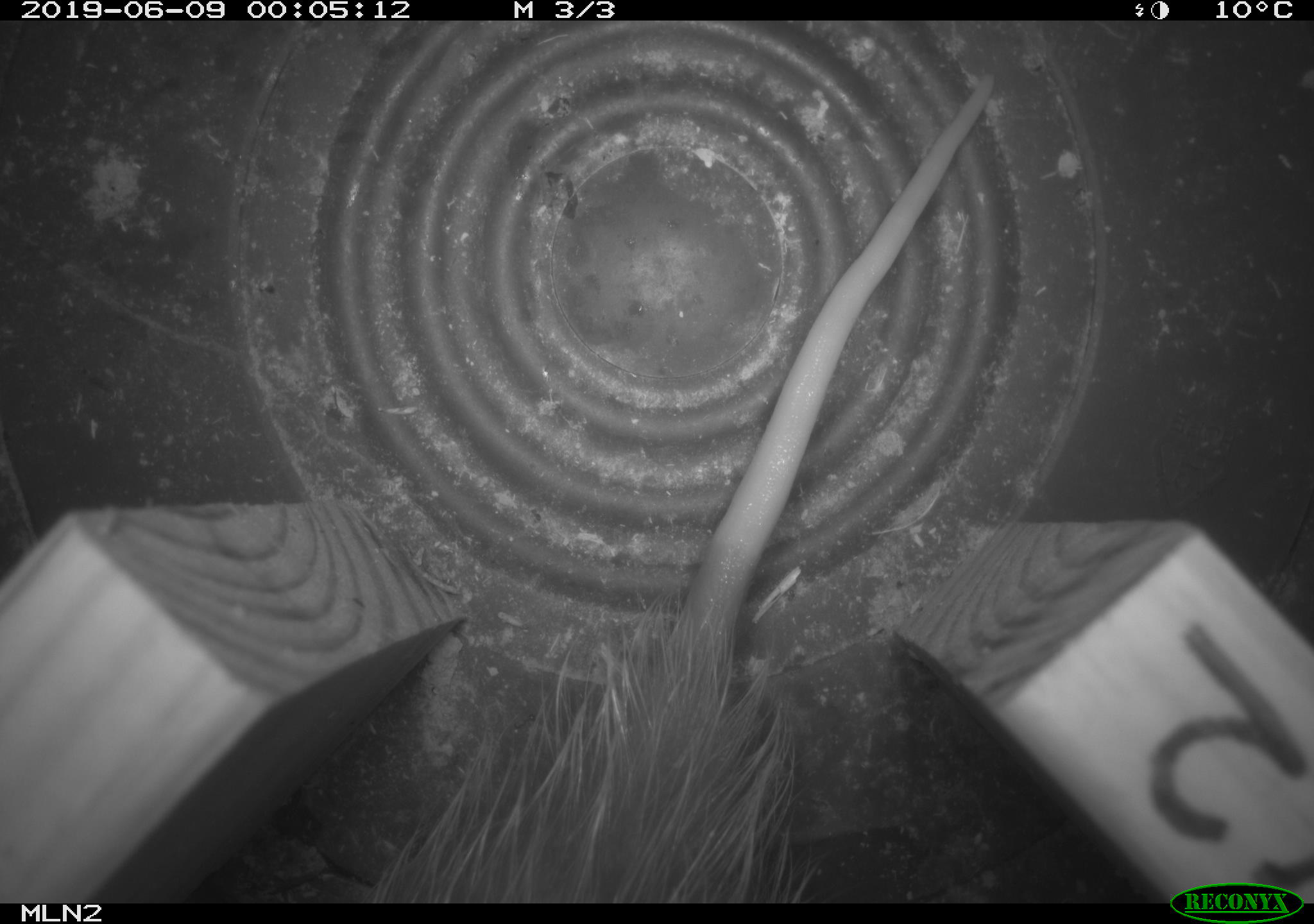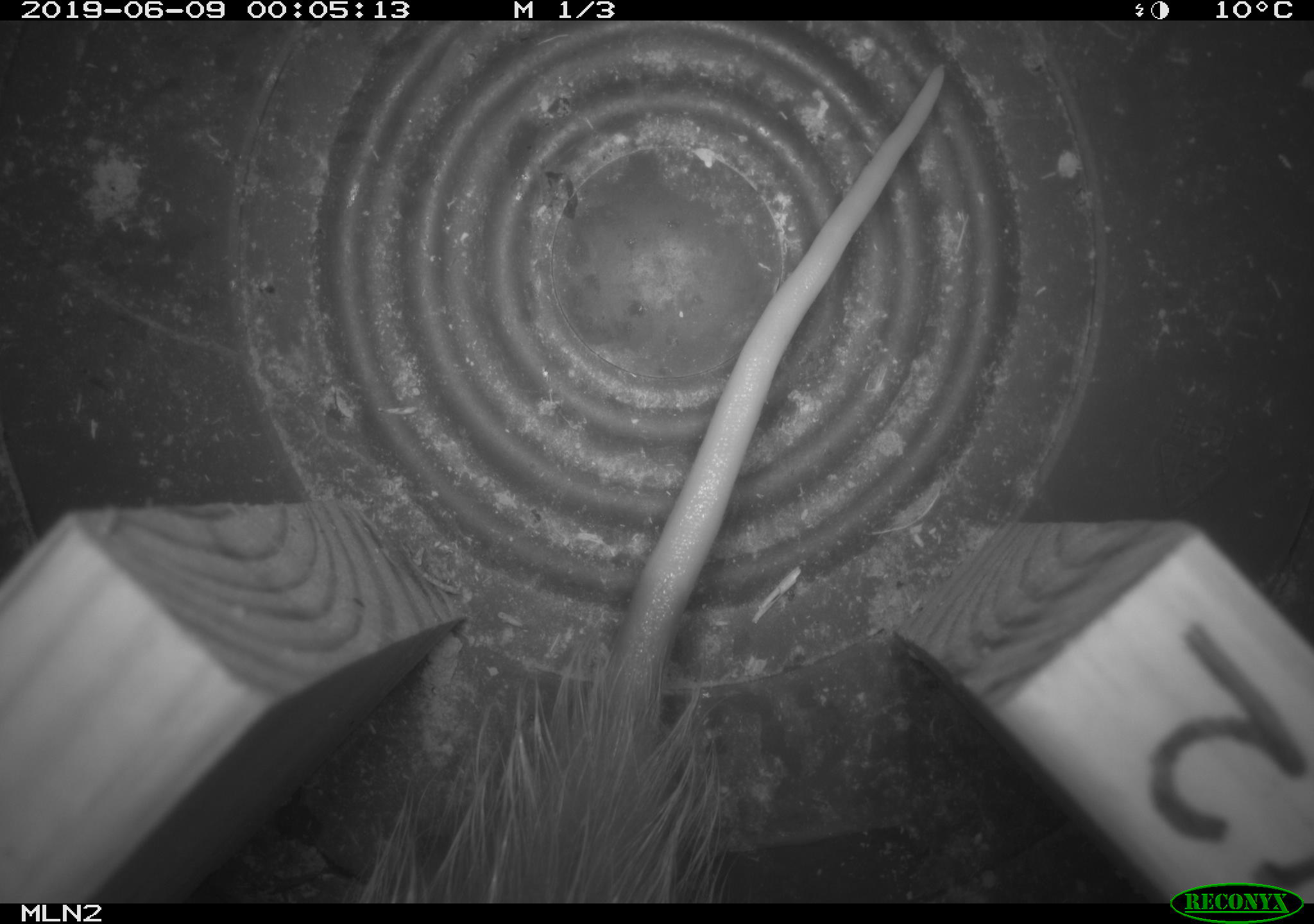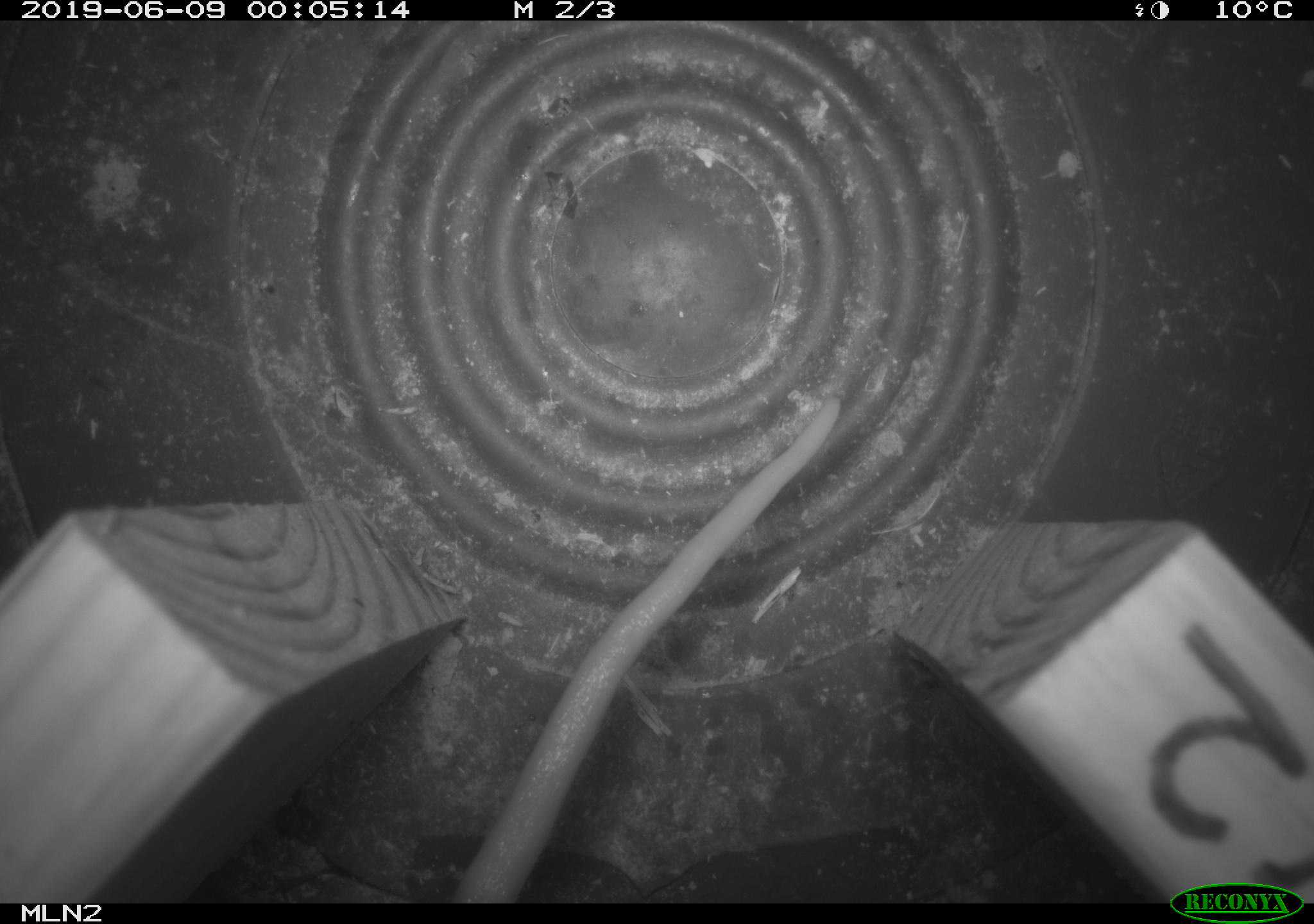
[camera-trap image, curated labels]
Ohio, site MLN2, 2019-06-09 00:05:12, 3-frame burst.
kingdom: Animalia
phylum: Chordata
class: Mammalia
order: Didelphimorphia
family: Didelphidae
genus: Didelphis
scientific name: Didelphis virginiana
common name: virginia opossum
Virginia opossum (Didelphis virginiana).